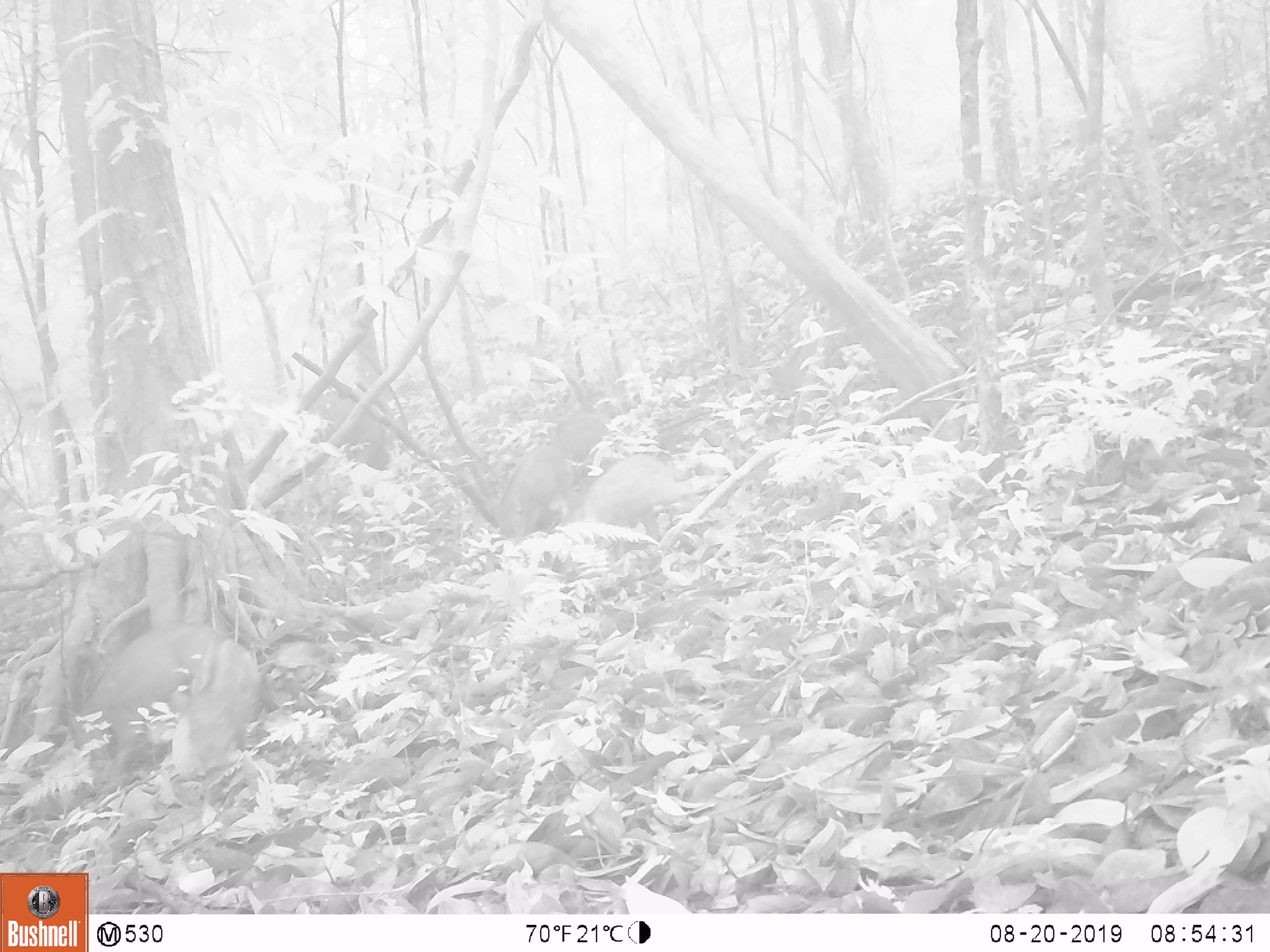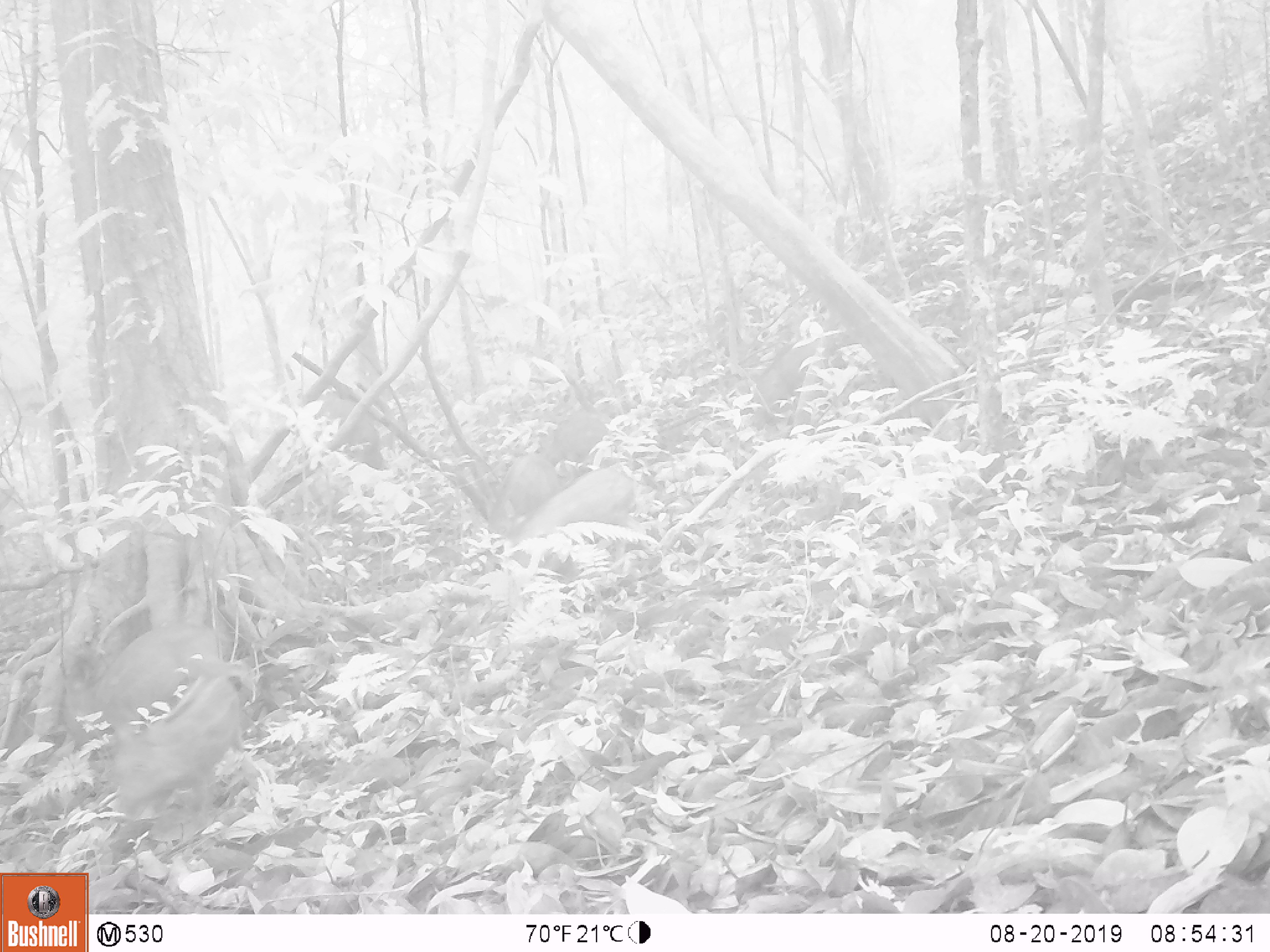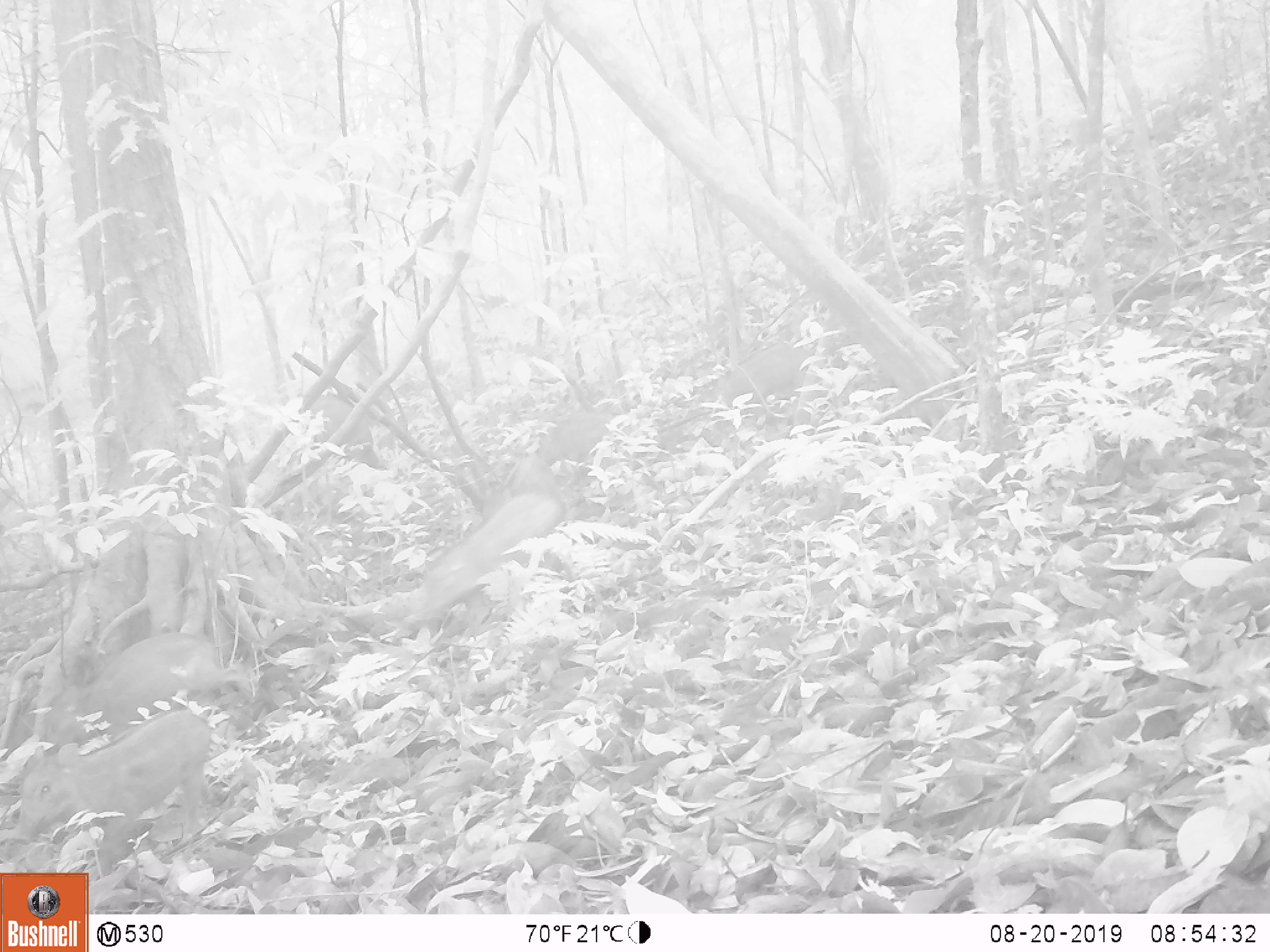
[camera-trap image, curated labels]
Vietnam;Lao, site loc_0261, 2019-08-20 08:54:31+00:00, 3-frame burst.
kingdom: Animalia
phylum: Chordata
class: Mammalia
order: Artiodactyla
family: Suidae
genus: Sus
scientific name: Sus scrofa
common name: eurasian wild pig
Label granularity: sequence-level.